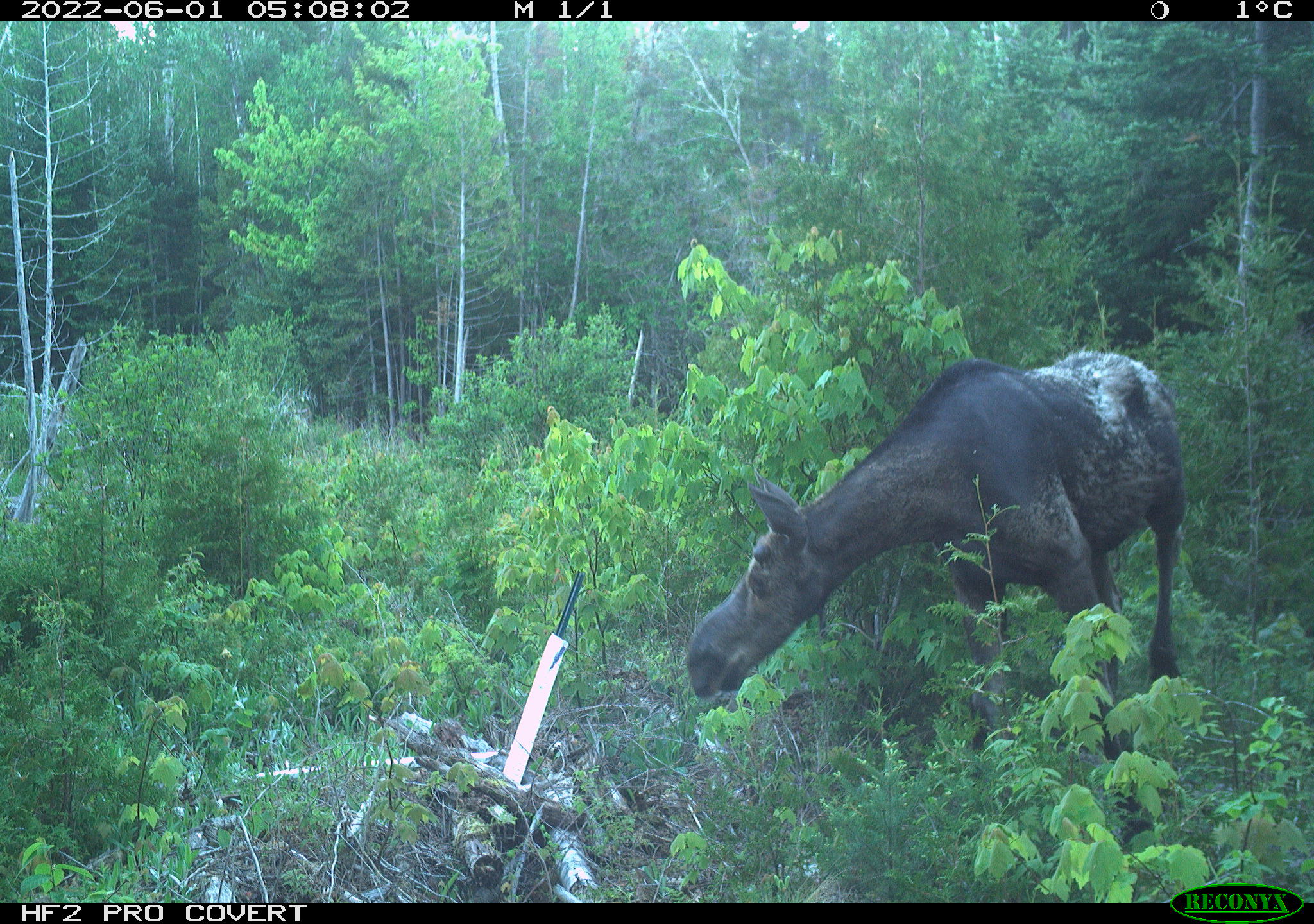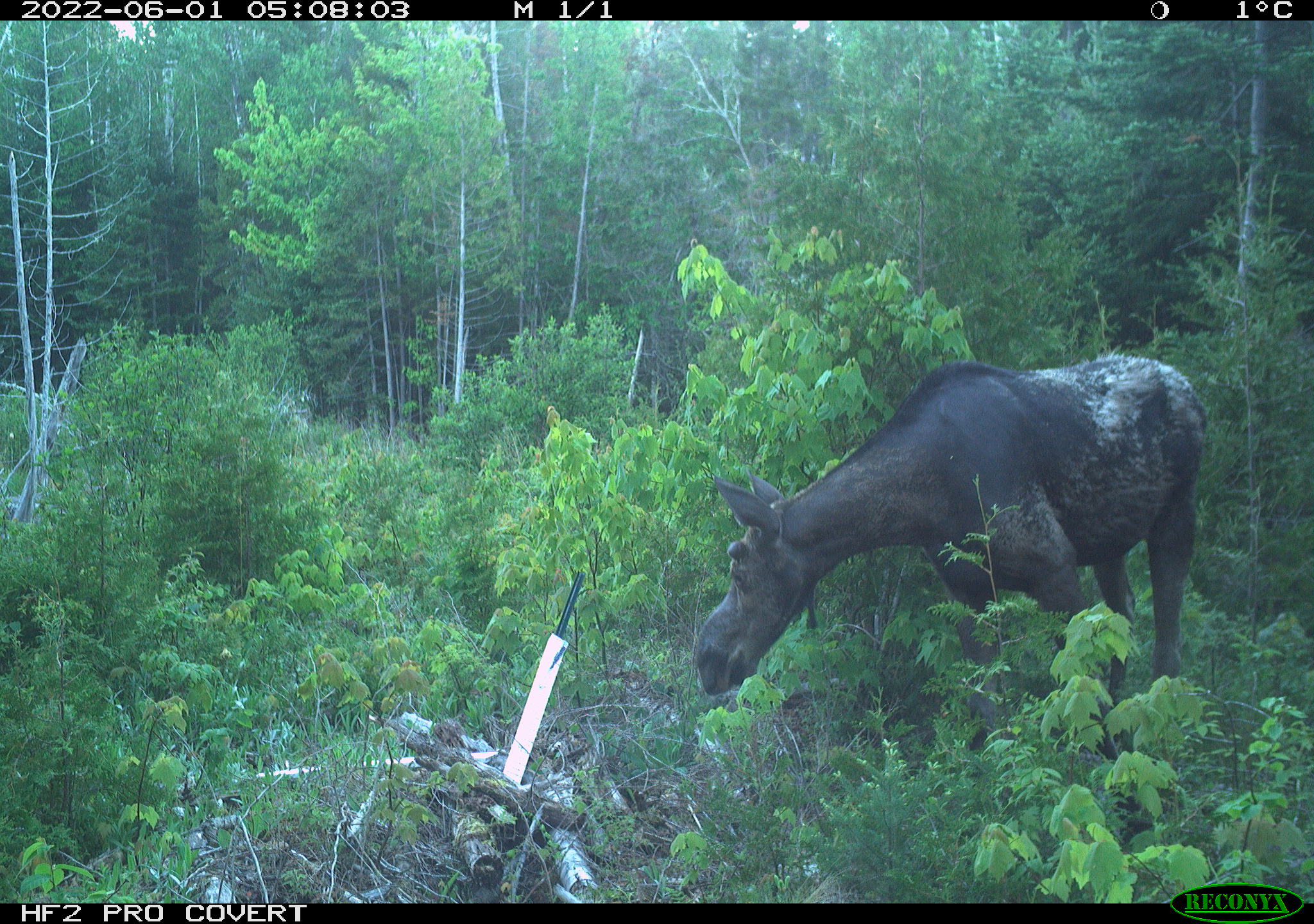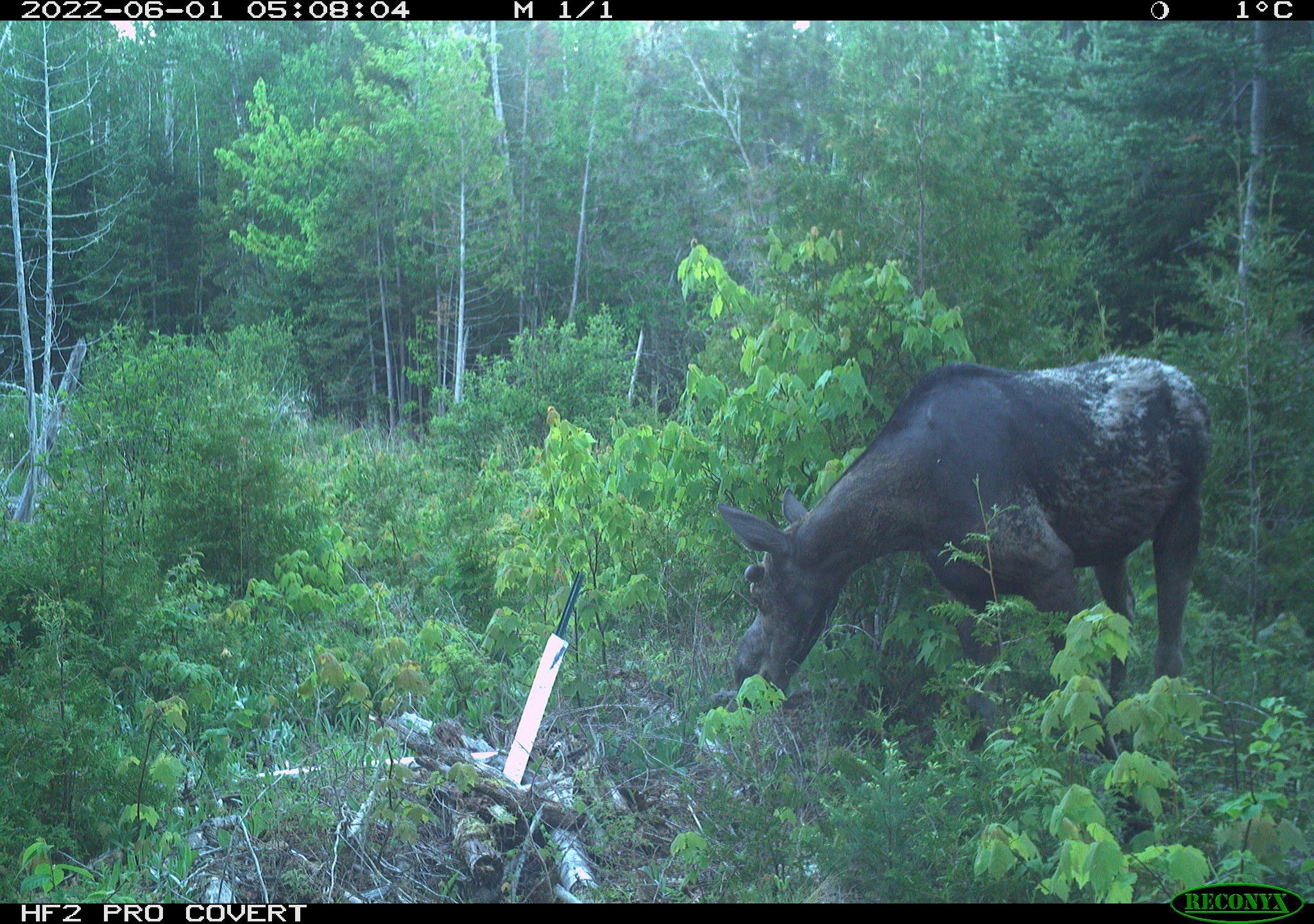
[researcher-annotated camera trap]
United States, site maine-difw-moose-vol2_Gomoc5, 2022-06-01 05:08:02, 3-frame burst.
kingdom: Animalia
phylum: Chordata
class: Mammalia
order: Artiodactyla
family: Cervidae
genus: Alces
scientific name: Alces alces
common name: moose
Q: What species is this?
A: Moose (Alces alces).